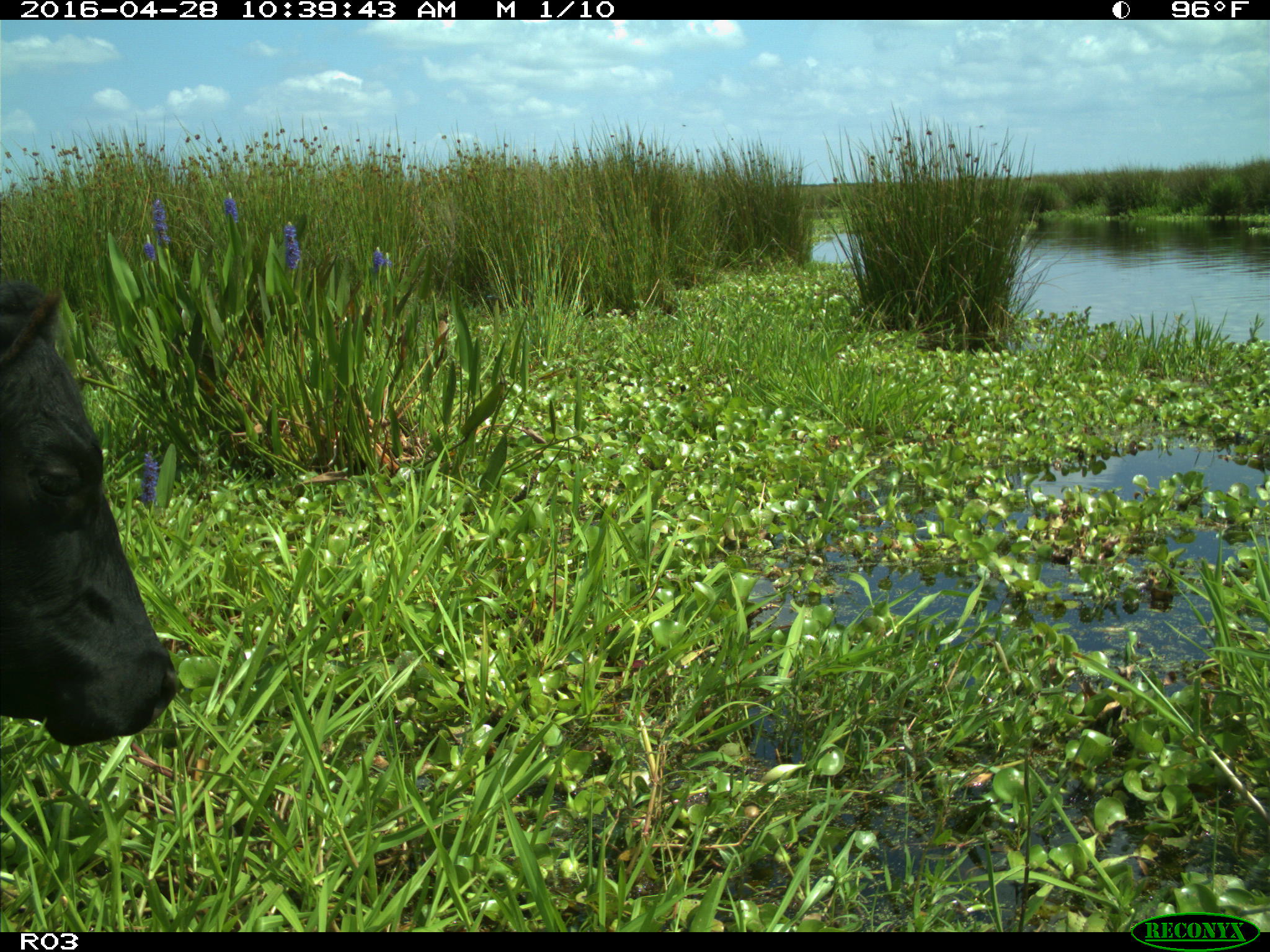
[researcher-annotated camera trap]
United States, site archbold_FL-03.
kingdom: Animalia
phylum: Chordata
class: Mammalia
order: Artiodactyla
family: Bovidae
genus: Bos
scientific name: Bos taurus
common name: domestic cow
Bos taurus (domestic cow).